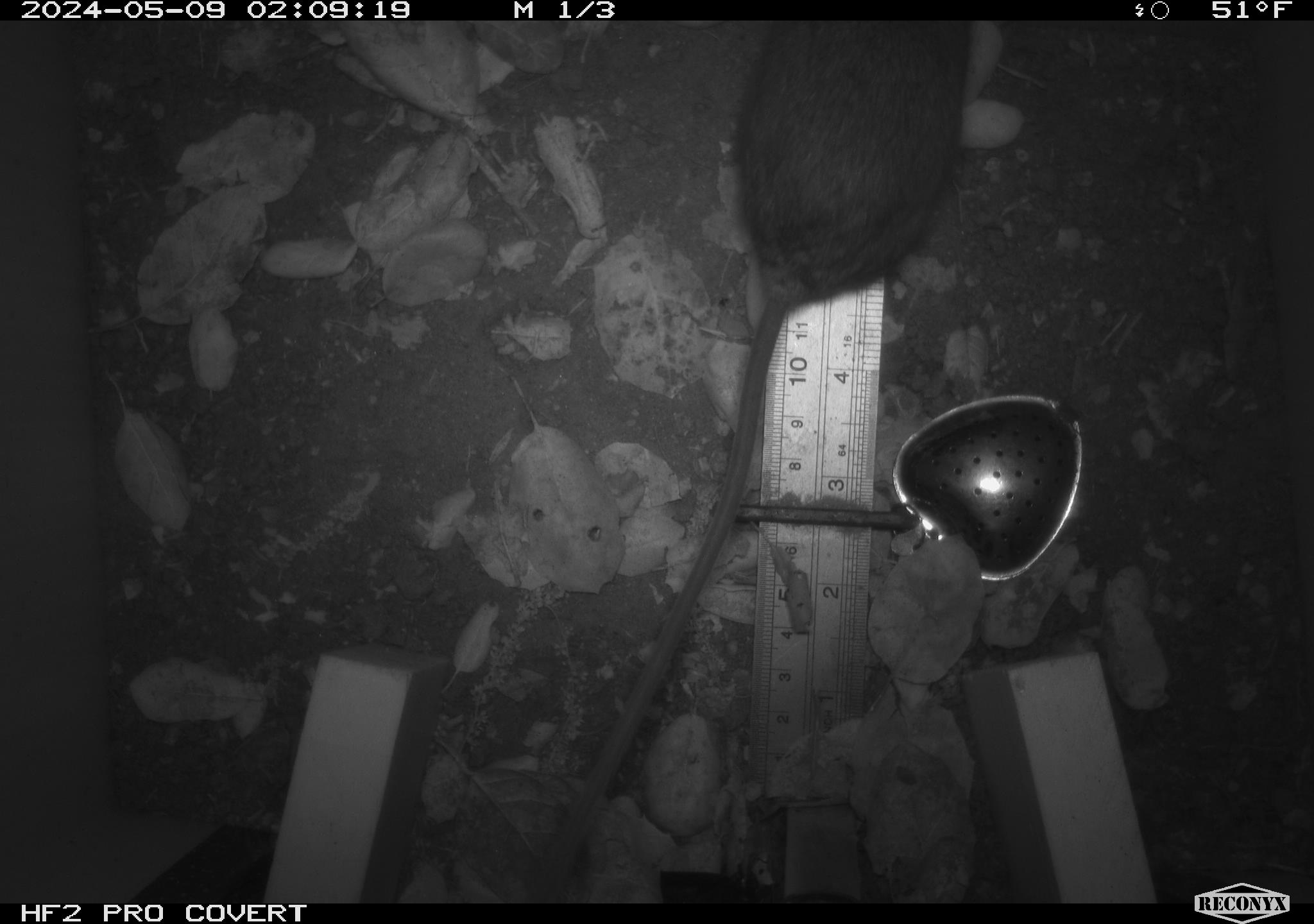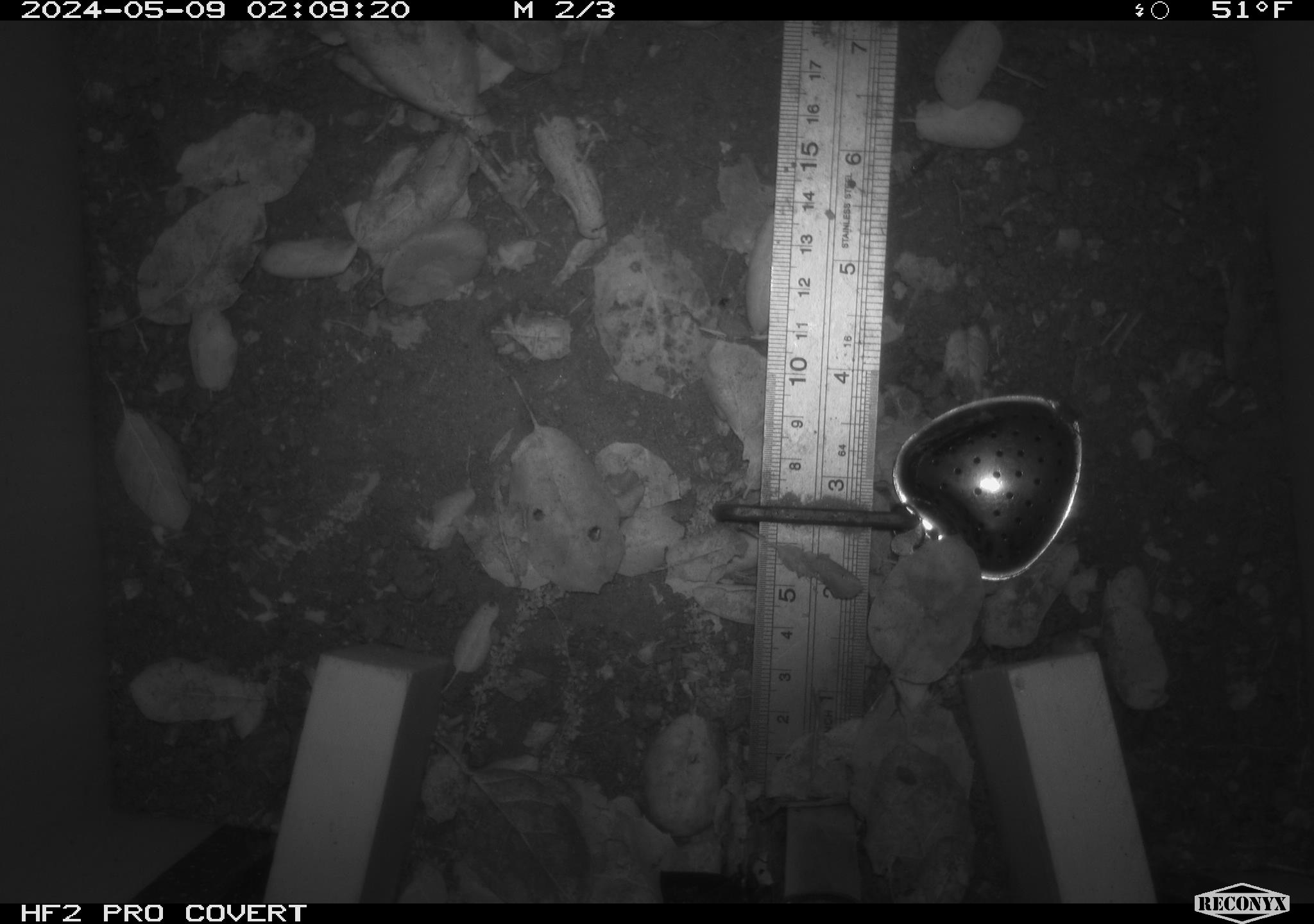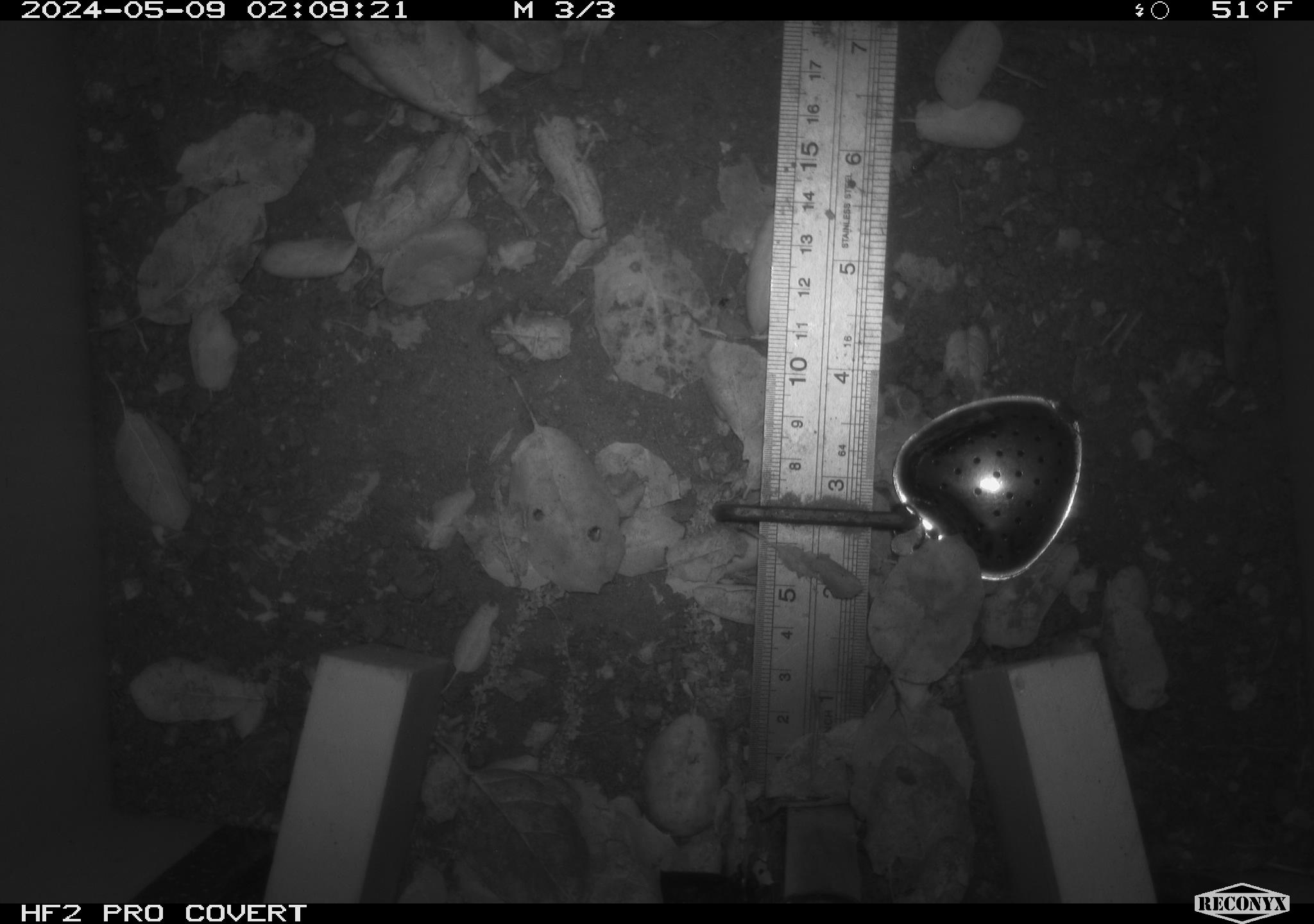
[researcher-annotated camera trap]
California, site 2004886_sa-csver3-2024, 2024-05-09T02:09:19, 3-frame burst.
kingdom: Animalia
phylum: Chordata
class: Mammalia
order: Rodentia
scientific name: Rodentia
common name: rodent